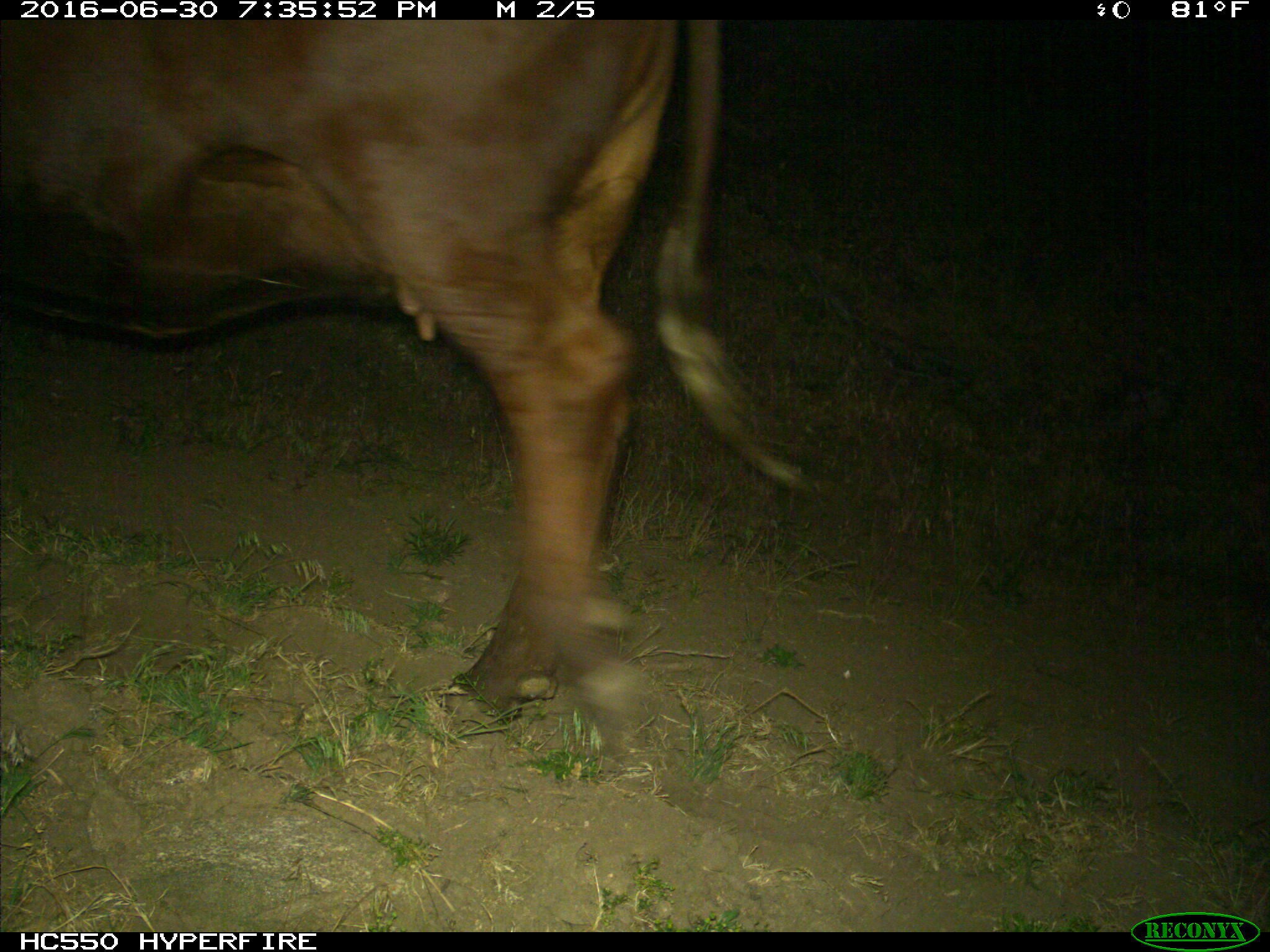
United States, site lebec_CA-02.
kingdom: Animalia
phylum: Chordata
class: Mammalia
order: Artiodactyla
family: Bovidae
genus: Bos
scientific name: Bos taurus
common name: domestic cow